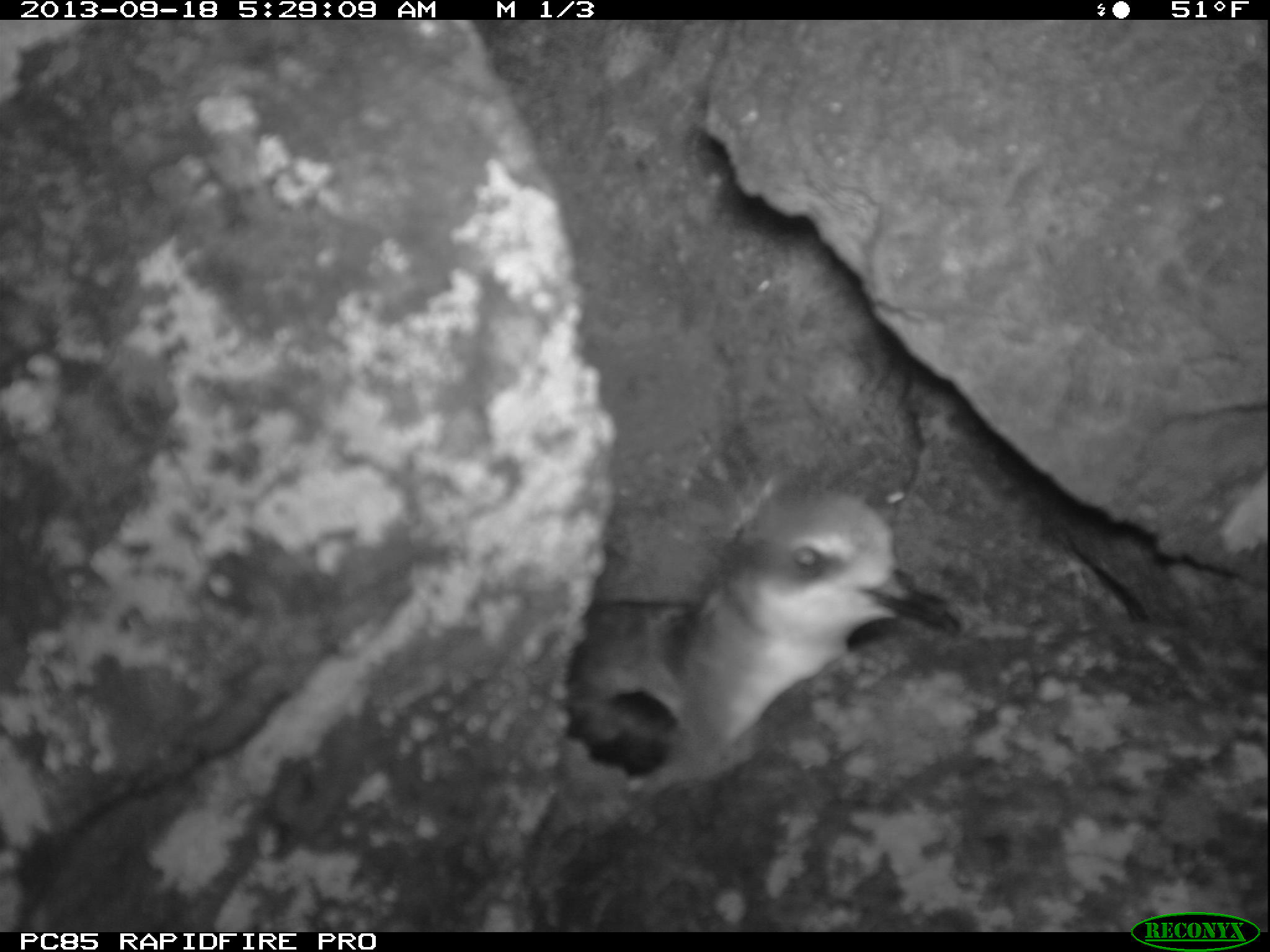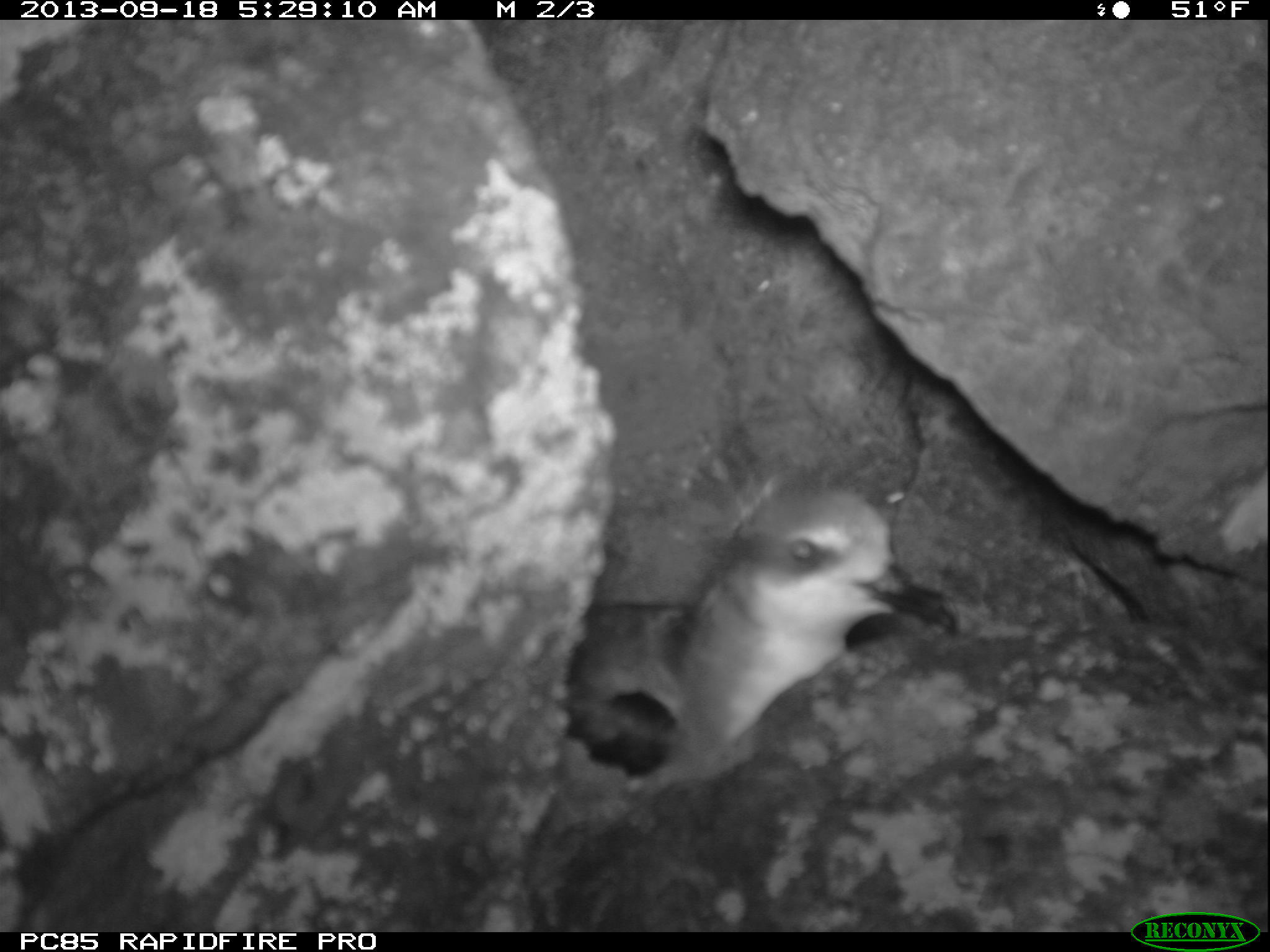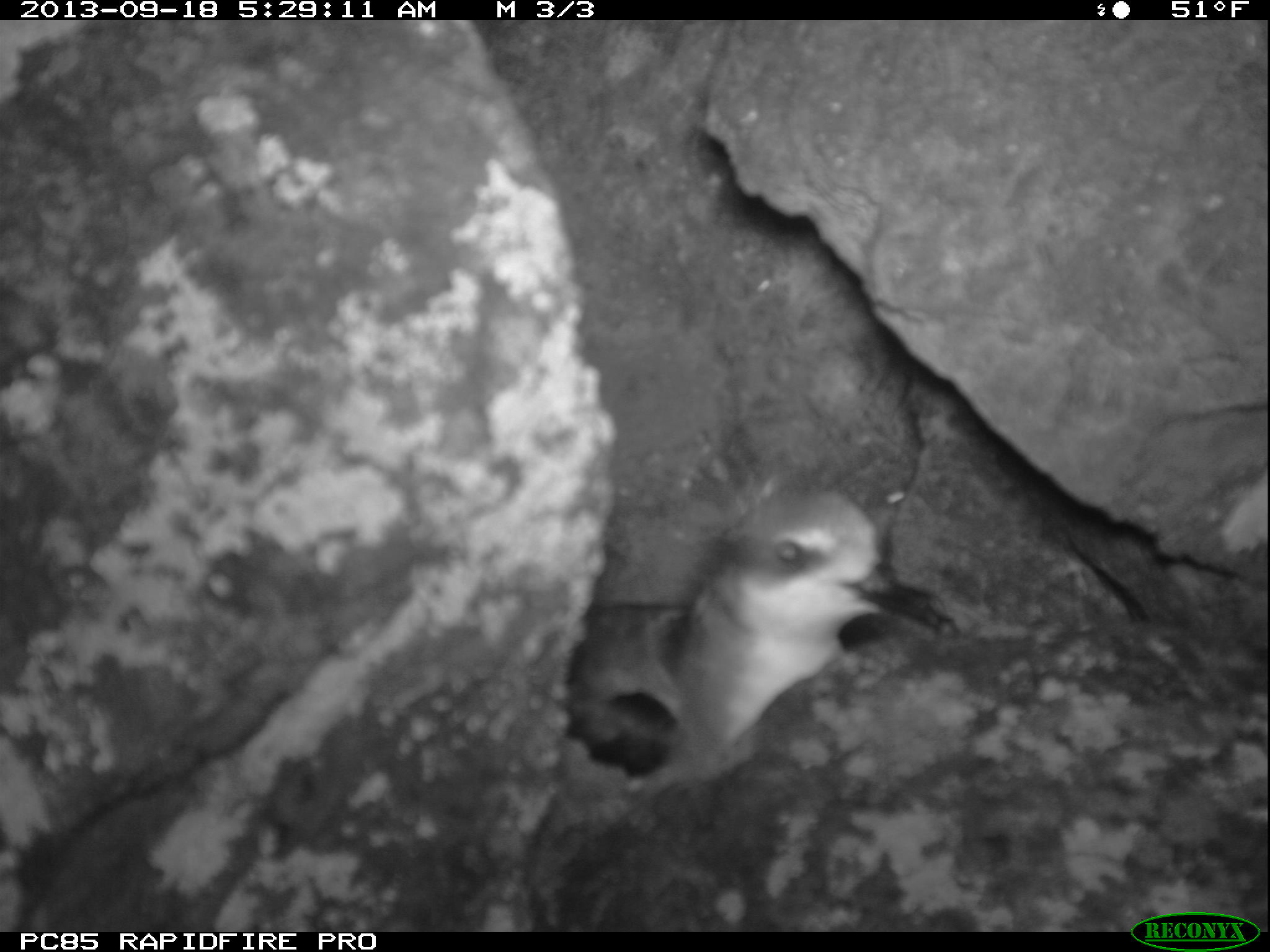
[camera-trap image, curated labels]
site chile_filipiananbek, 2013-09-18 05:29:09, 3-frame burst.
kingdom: Animalia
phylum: Chordata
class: Aves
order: Procellariiformes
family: Procellariidae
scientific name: Procellariidae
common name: petrel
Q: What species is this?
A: Petrel (Procellariidae).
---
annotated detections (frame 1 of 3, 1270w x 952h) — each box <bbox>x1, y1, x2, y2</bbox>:
petrel: <bbox>555, 449, 959, 795</bbox>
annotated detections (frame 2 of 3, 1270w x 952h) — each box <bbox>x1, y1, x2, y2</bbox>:
petrel: <bbox>556, 464, 958, 788</bbox>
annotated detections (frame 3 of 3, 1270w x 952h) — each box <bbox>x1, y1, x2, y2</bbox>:
petrel: <bbox>556, 469, 935, 794</bbox>